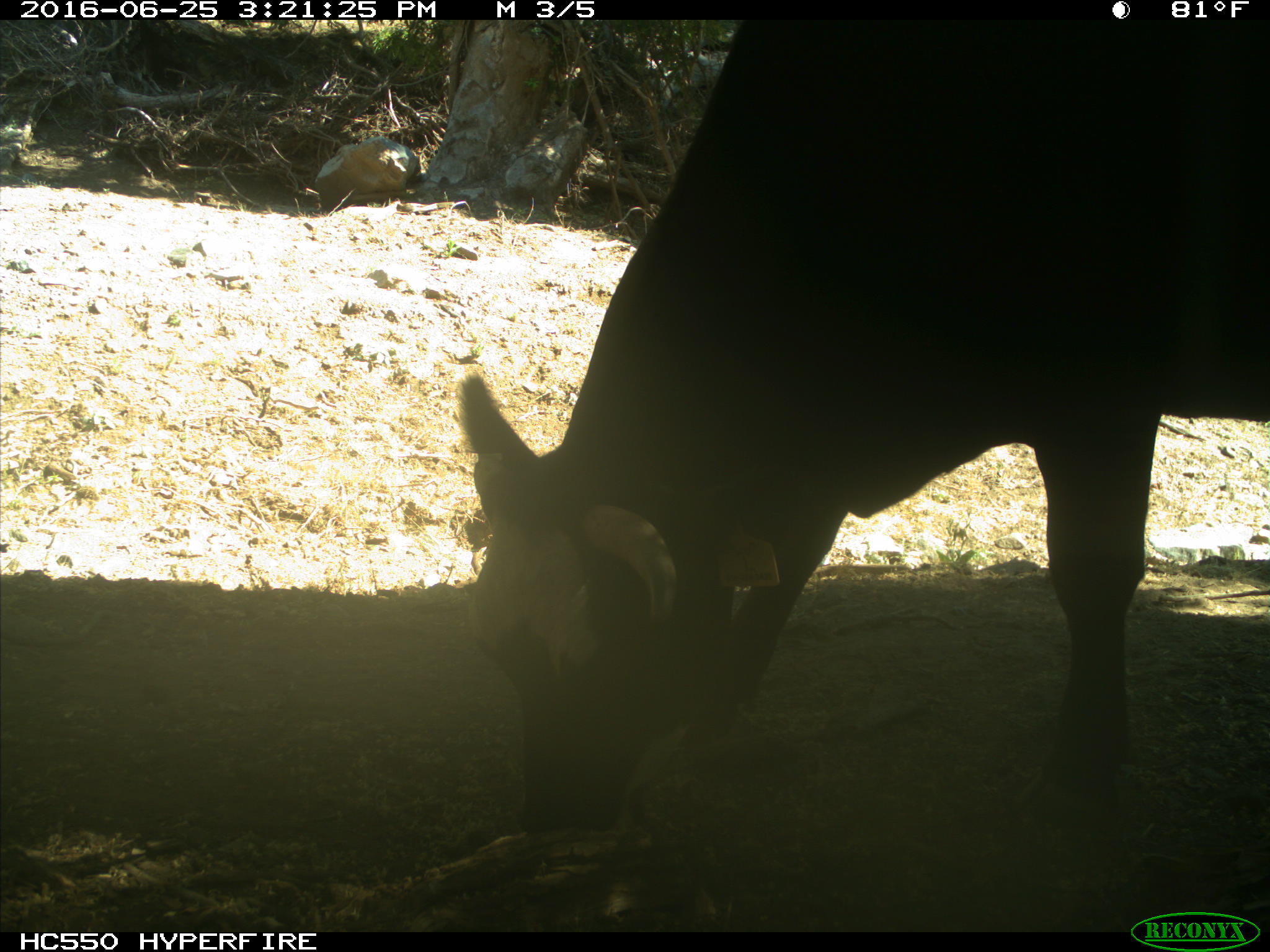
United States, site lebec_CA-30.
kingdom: Animalia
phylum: Chordata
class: Mammalia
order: Artiodactyla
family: Bovidae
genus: Bos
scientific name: Bos taurus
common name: domestic cow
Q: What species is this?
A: Bos taurus (domestic cow).